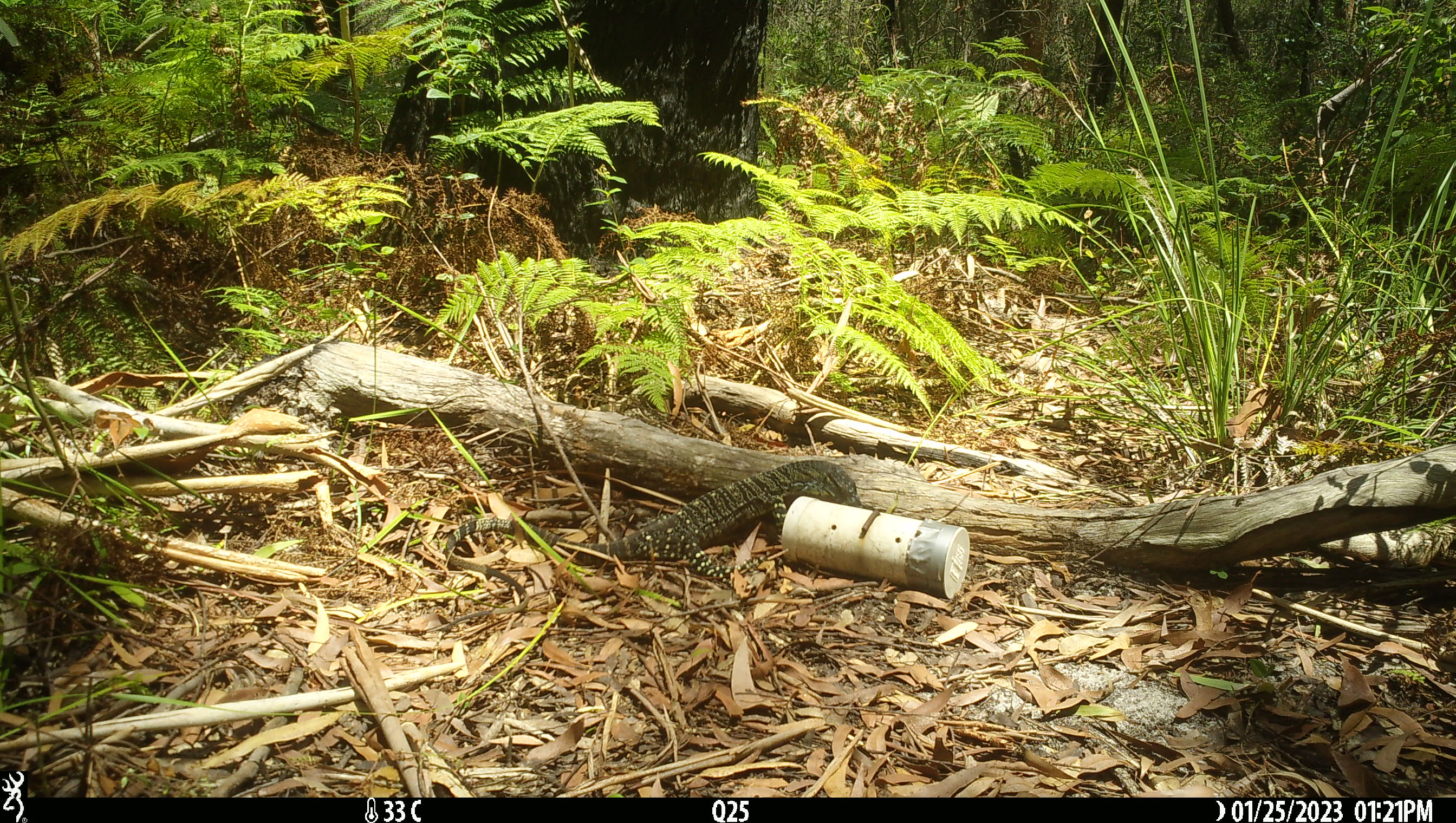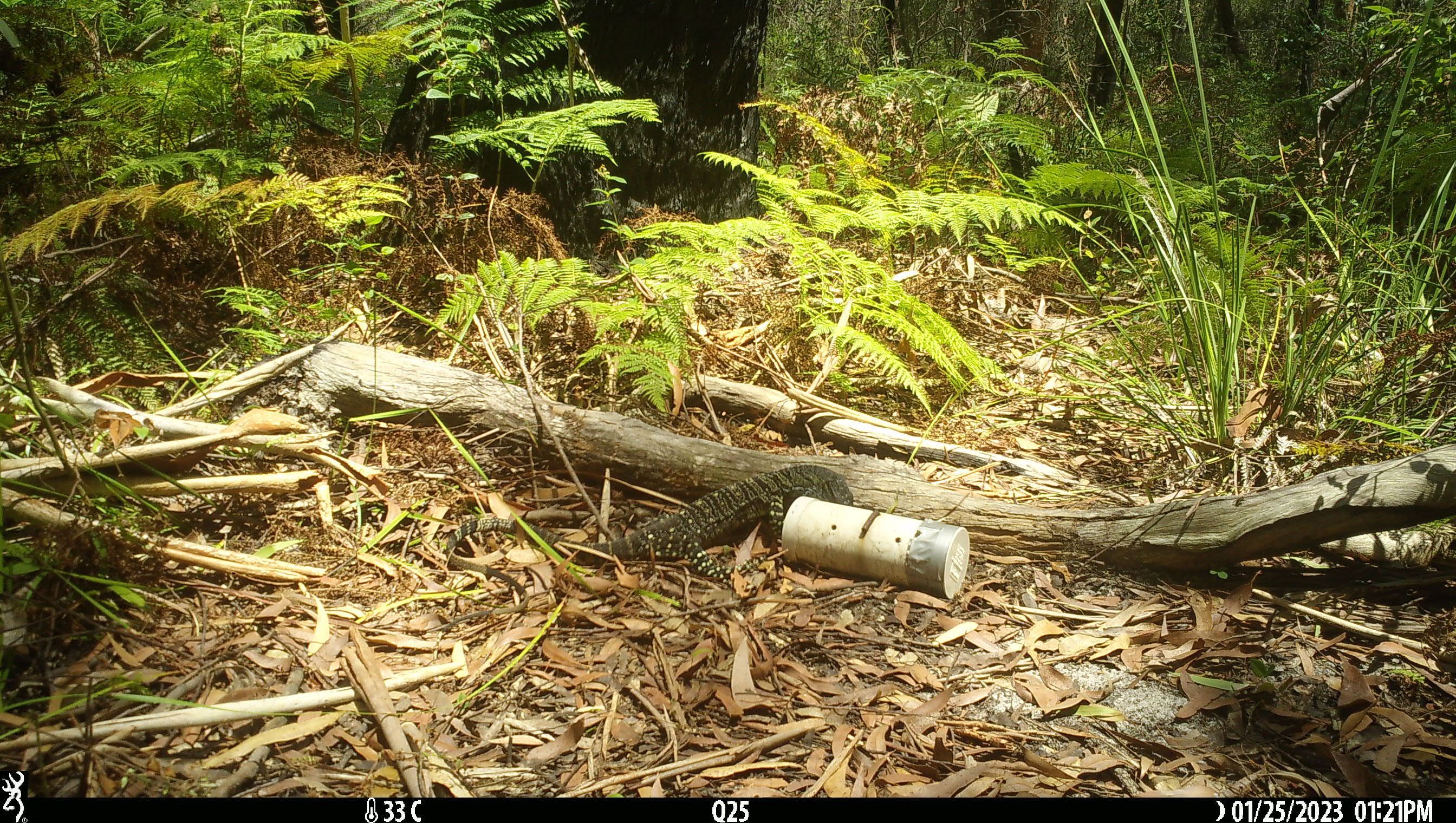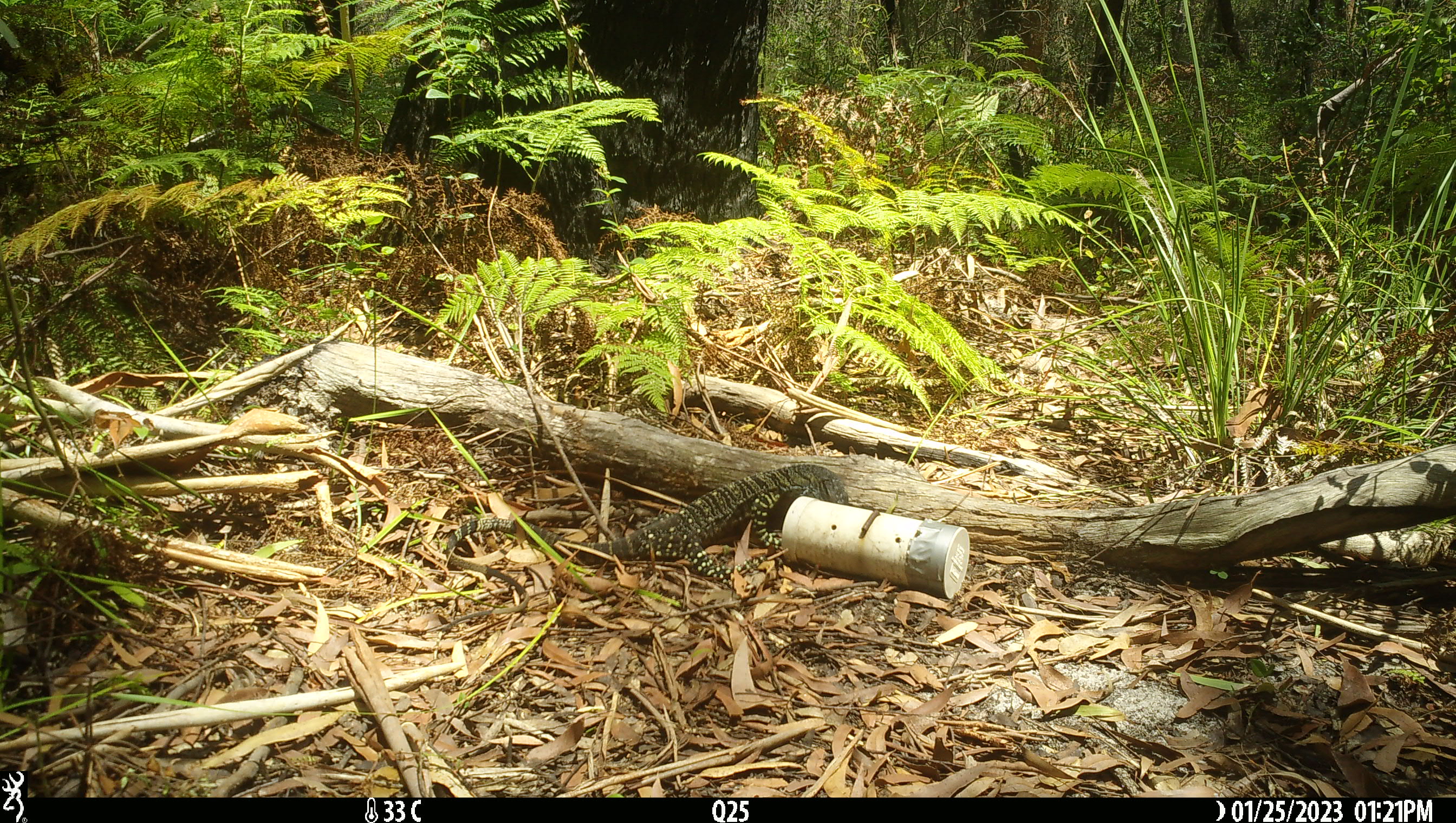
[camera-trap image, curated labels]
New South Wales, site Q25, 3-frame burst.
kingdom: Animalia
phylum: Chordata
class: Reptilia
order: Squamata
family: Varanidae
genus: Varanus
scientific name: Varanus varius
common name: lace monitor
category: goanna